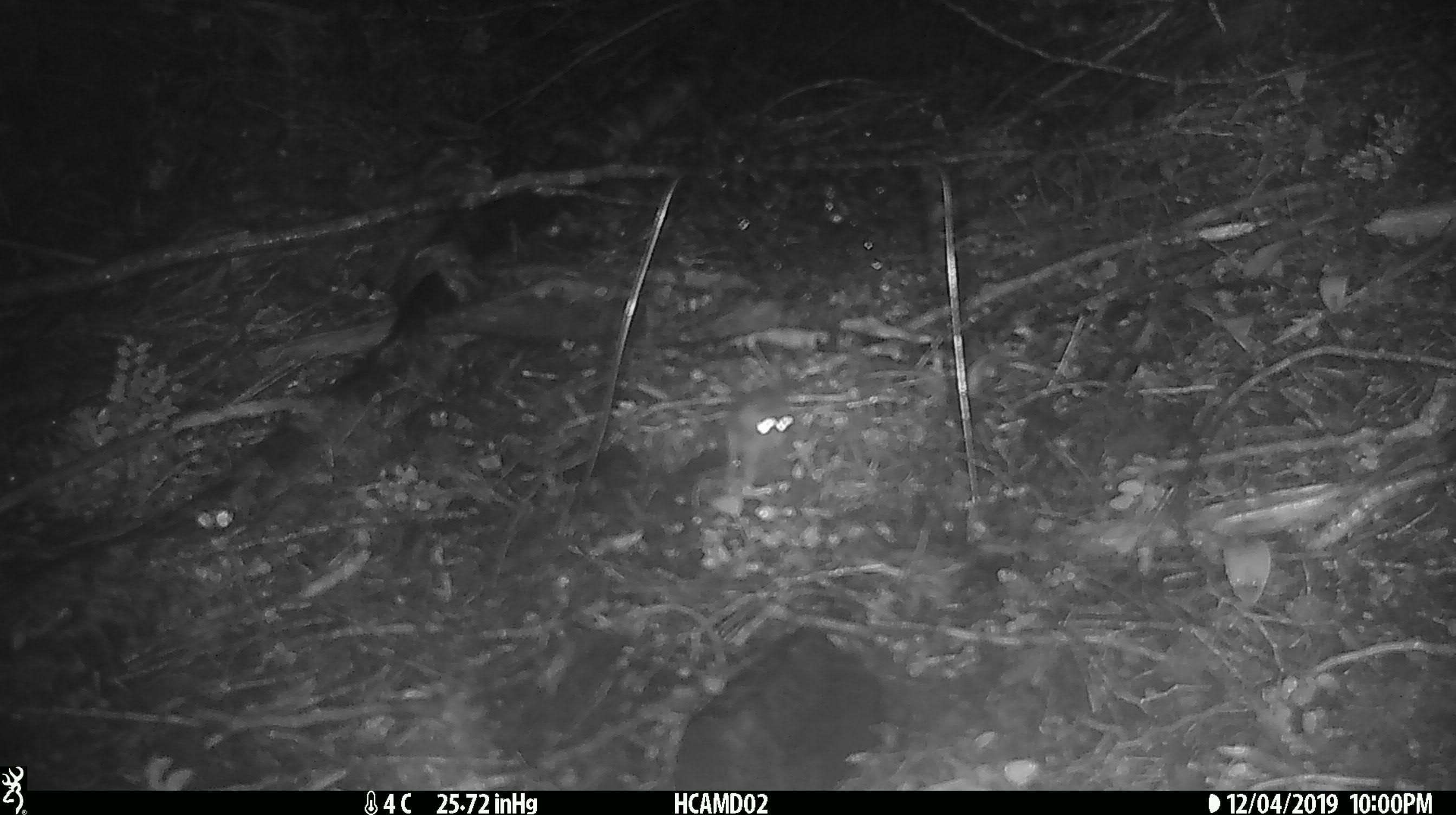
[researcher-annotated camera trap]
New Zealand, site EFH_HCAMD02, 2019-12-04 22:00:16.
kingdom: Animalia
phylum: Chordata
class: Mammalia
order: Rodentia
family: Muridae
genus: Mus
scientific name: Mus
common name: mouse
Mouse (Mus).